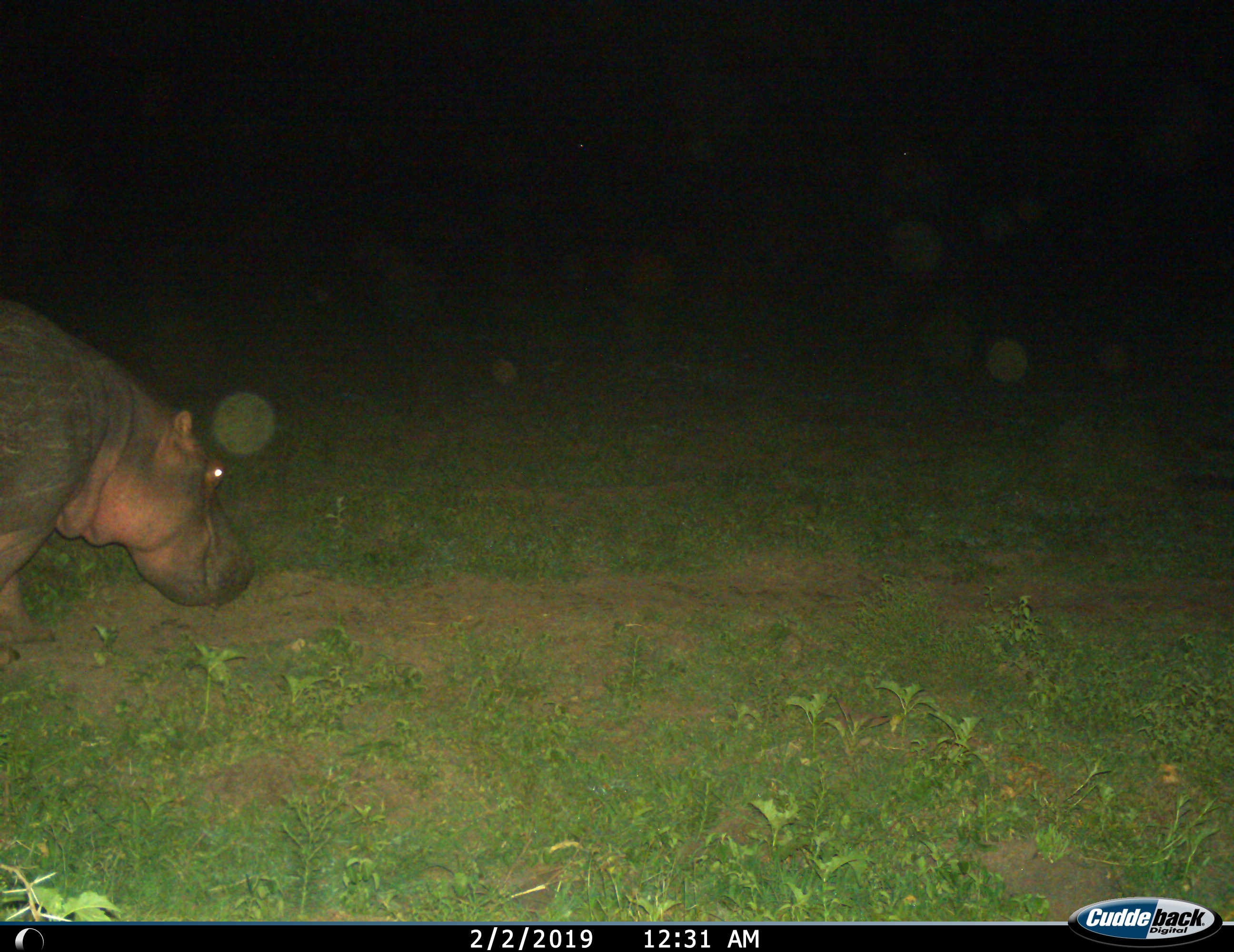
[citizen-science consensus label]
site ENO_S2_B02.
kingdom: Animalia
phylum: Chordata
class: Mammalia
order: Artiodactyla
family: Hippopotamidae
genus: Hippopotamus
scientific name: Hippopotamus amphibius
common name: hippopotamus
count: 1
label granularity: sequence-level